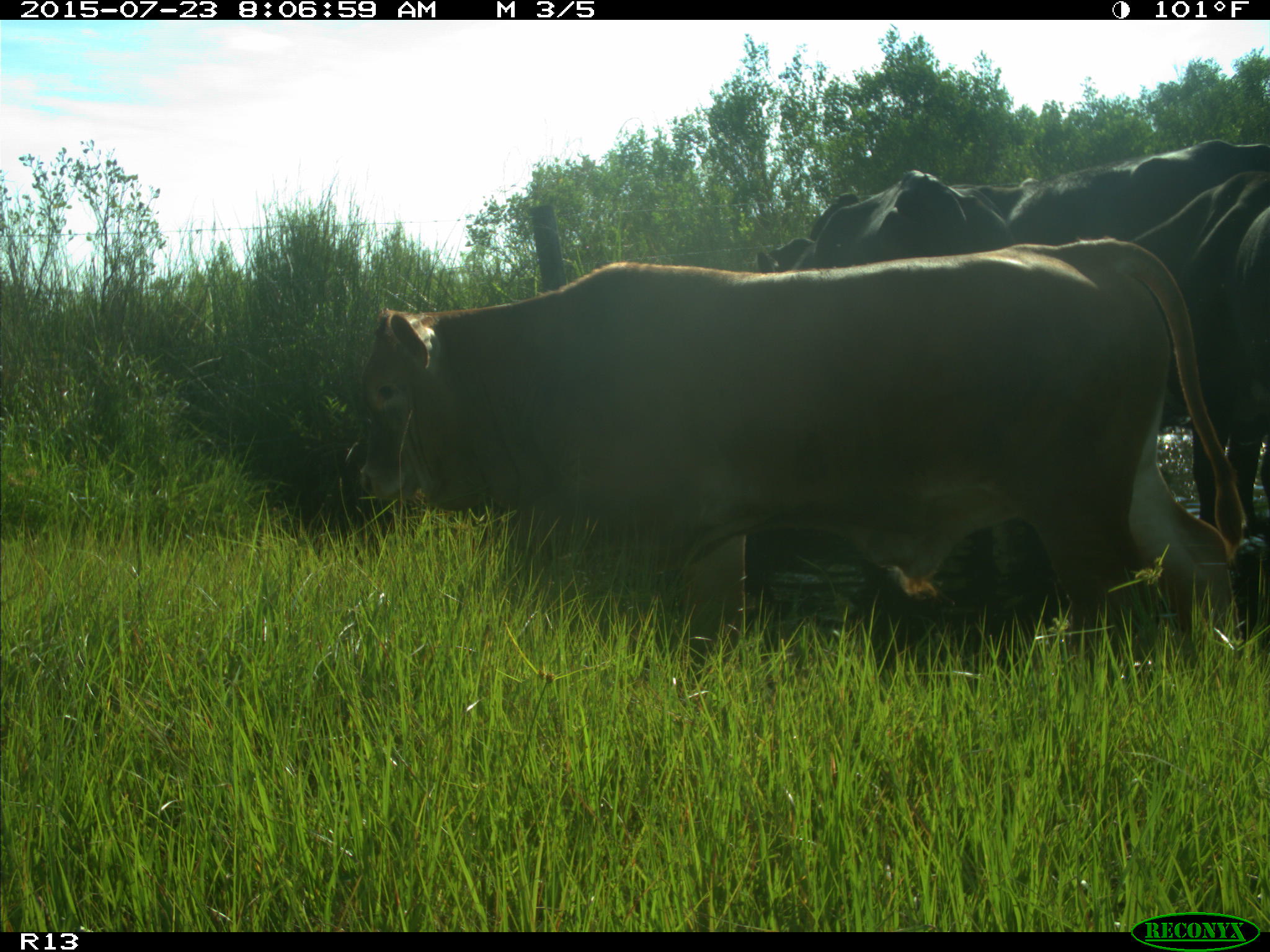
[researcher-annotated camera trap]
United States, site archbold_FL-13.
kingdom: Animalia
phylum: Chordata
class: Mammalia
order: Artiodactyla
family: Bovidae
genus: Bos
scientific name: Bos taurus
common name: domestic cow